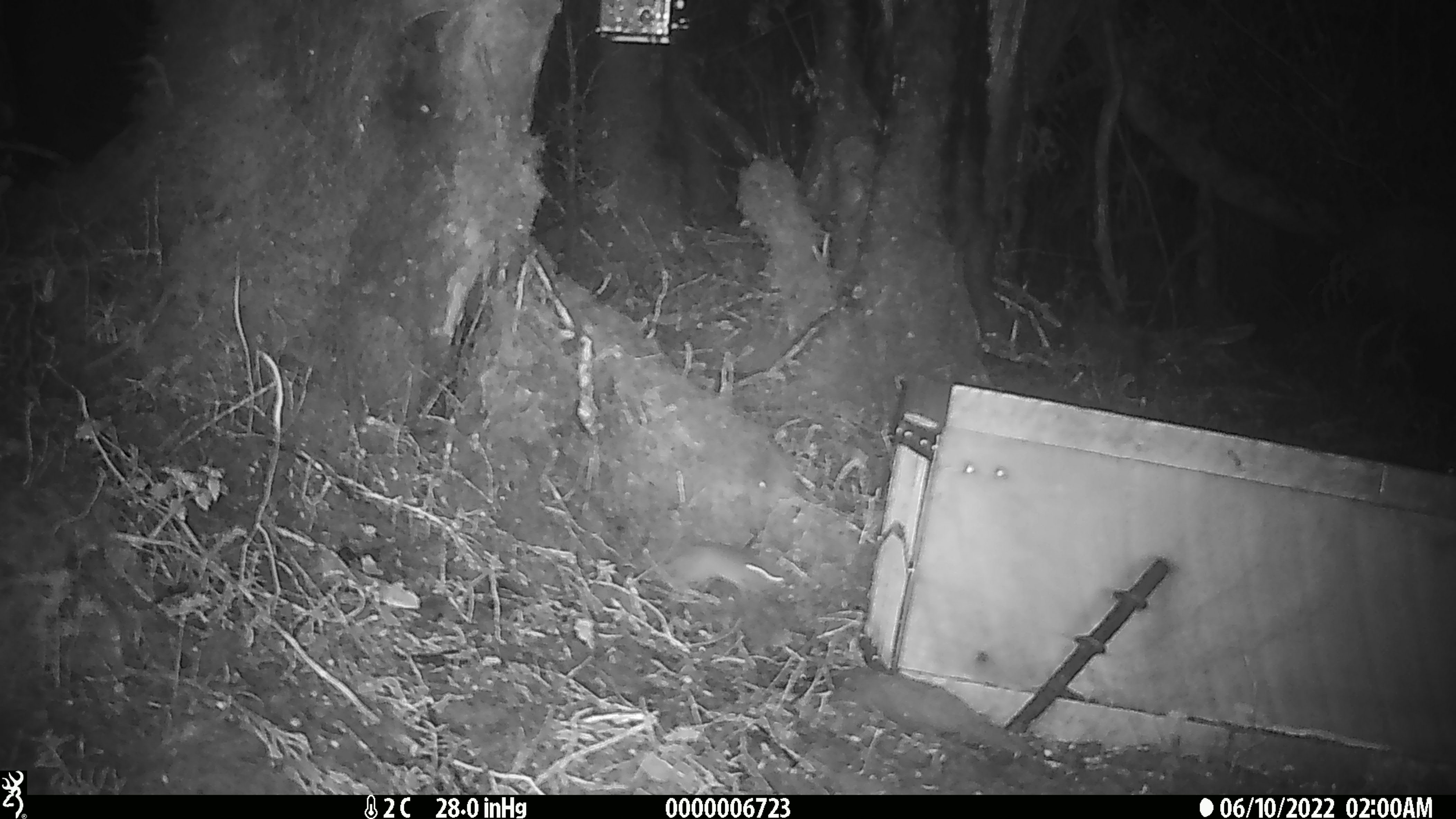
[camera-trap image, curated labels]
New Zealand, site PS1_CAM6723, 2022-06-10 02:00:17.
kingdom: Animalia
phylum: Chordata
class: Mammalia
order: Rodentia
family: Muridae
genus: Mus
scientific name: Mus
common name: mouse